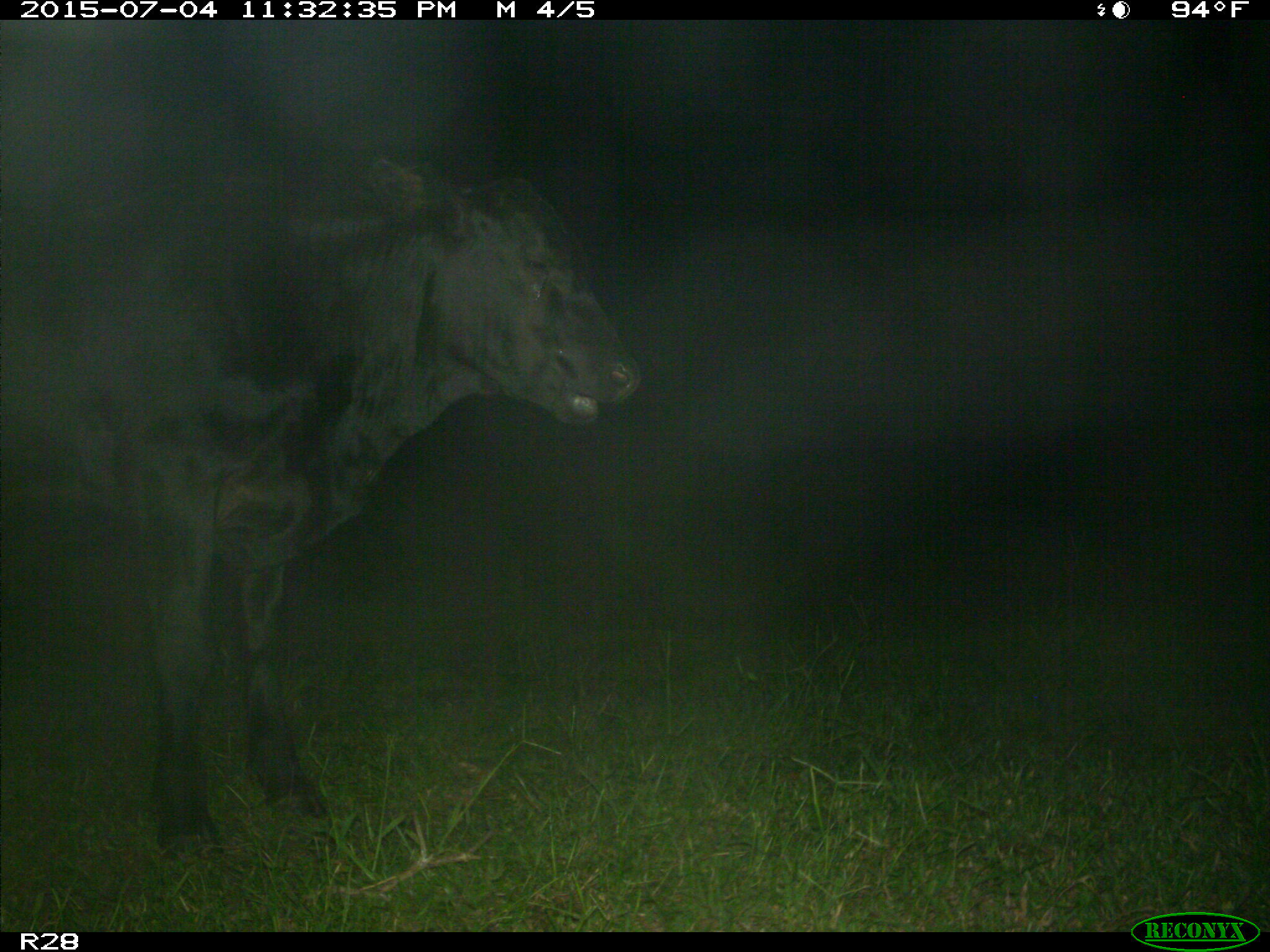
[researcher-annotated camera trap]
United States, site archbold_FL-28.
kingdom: Animalia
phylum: Chordata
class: Mammalia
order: Artiodactyla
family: Bovidae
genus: Bos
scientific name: Bos taurus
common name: domestic cow